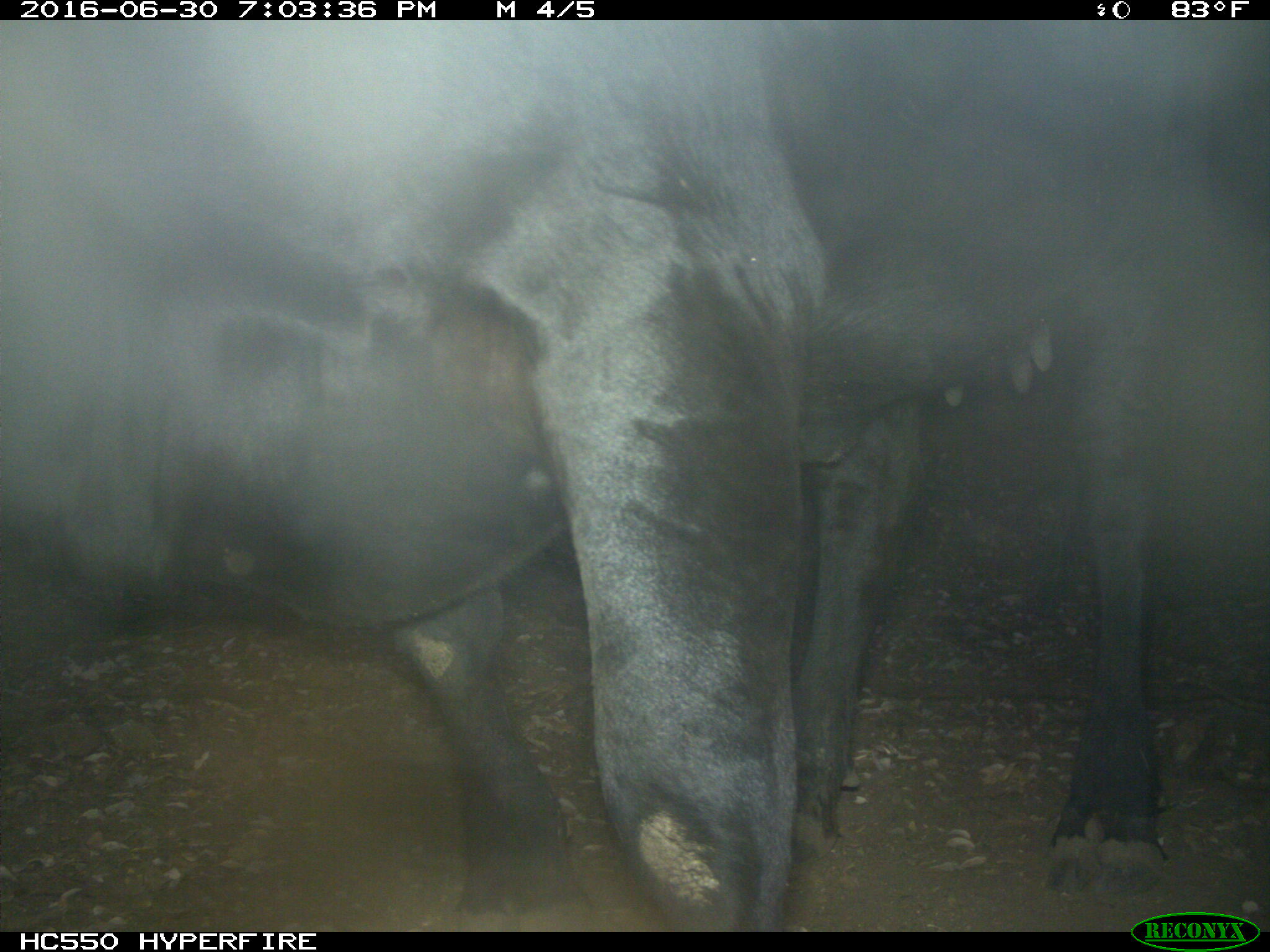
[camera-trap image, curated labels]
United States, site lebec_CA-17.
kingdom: Animalia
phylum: Chordata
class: Mammalia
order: Artiodactyla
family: Bovidae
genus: Bos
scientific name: Bos taurus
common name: domestic cow